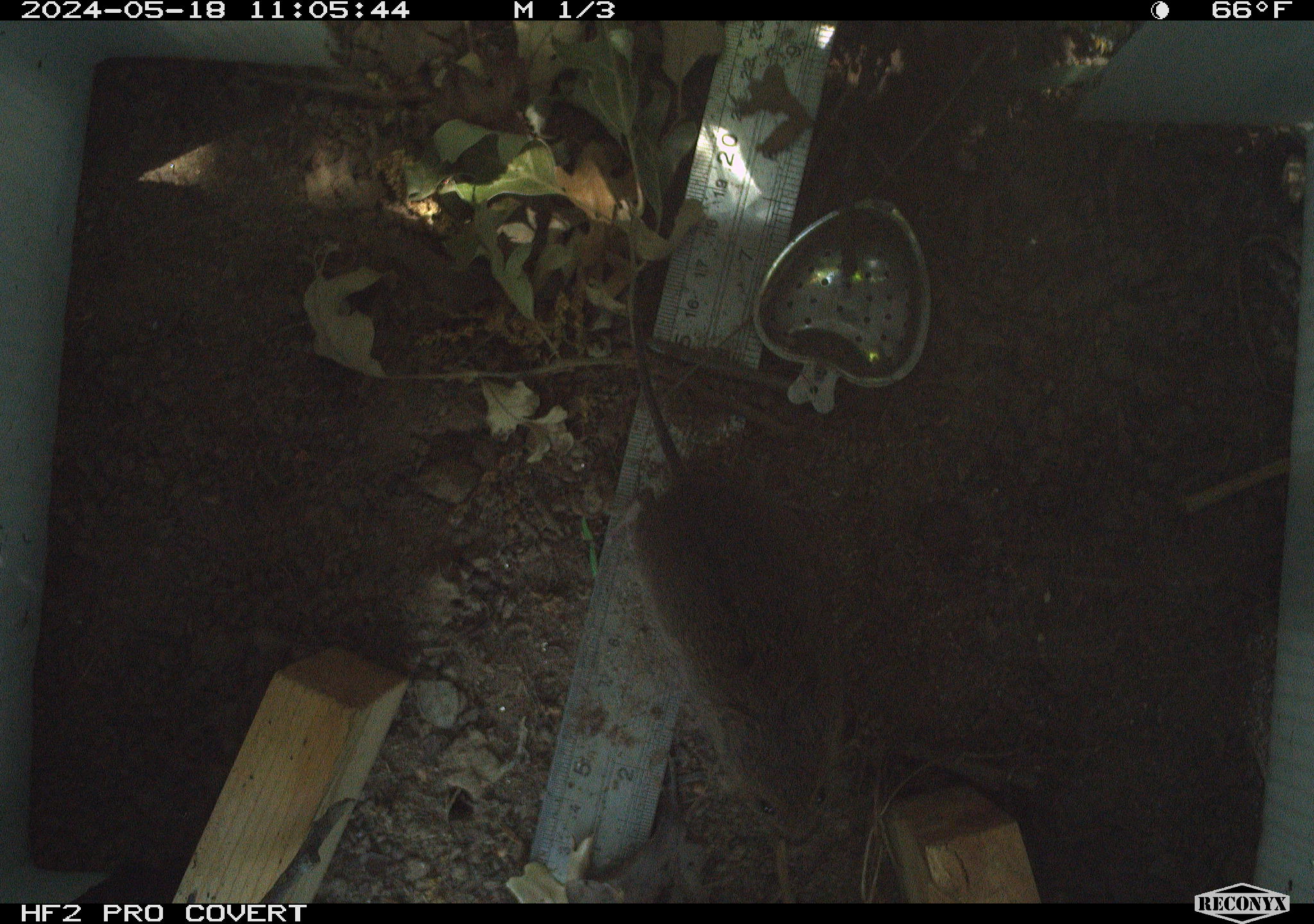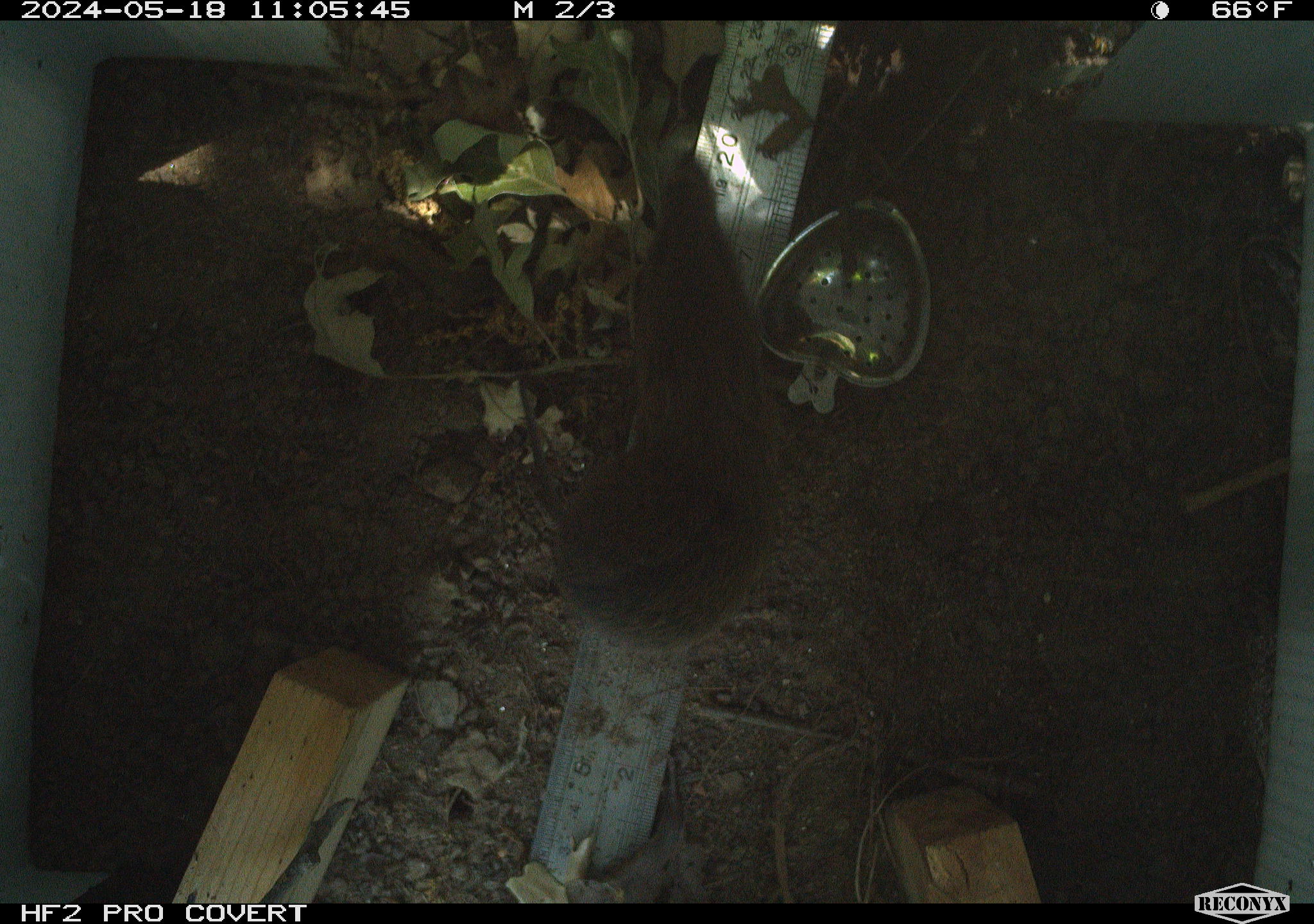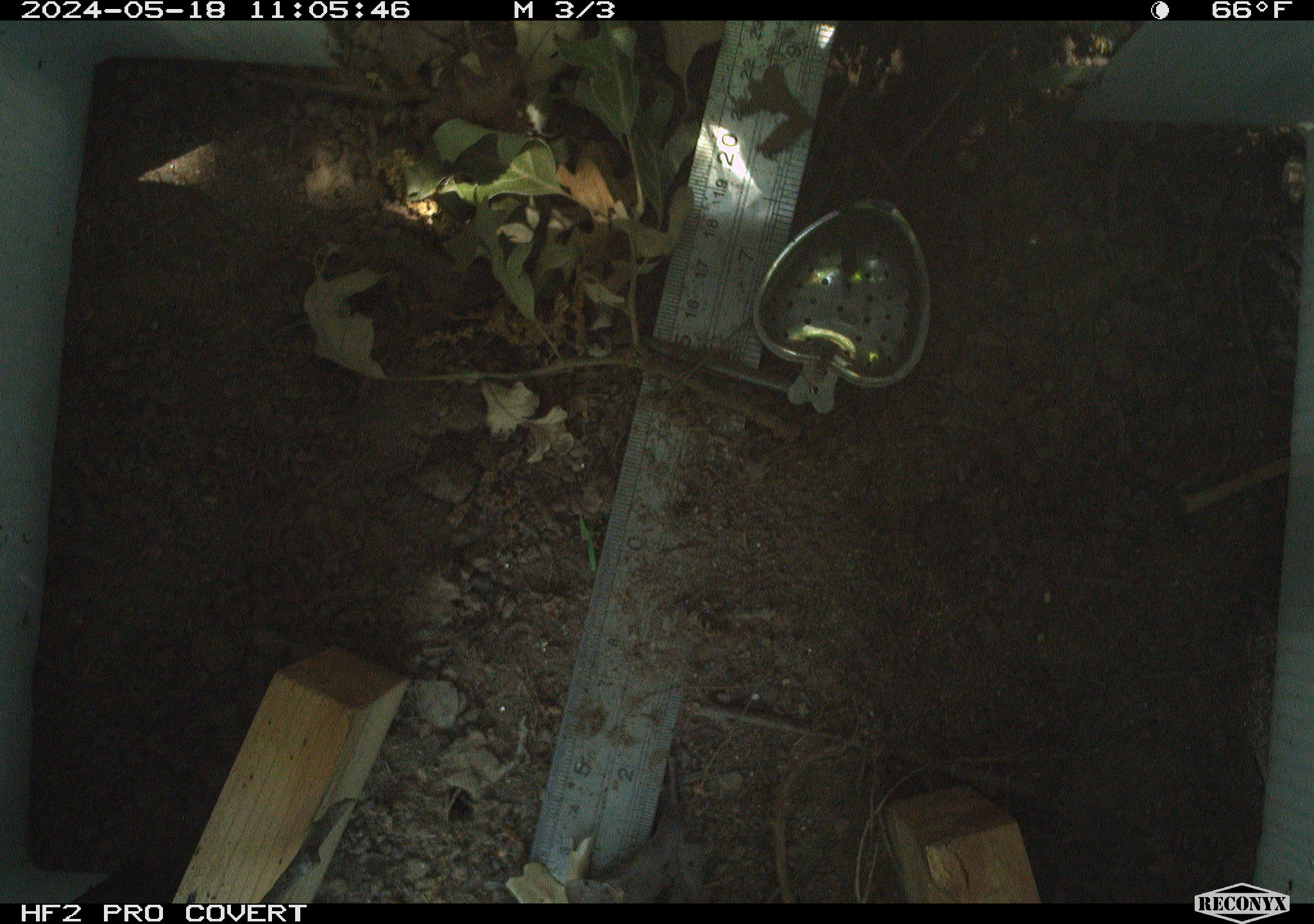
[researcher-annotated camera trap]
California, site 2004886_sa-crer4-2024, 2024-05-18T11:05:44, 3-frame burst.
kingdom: Animalia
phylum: Chordata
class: Mammalia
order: Rodentia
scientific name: Rodentia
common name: mouse species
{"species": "mouse species (Rodentia)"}